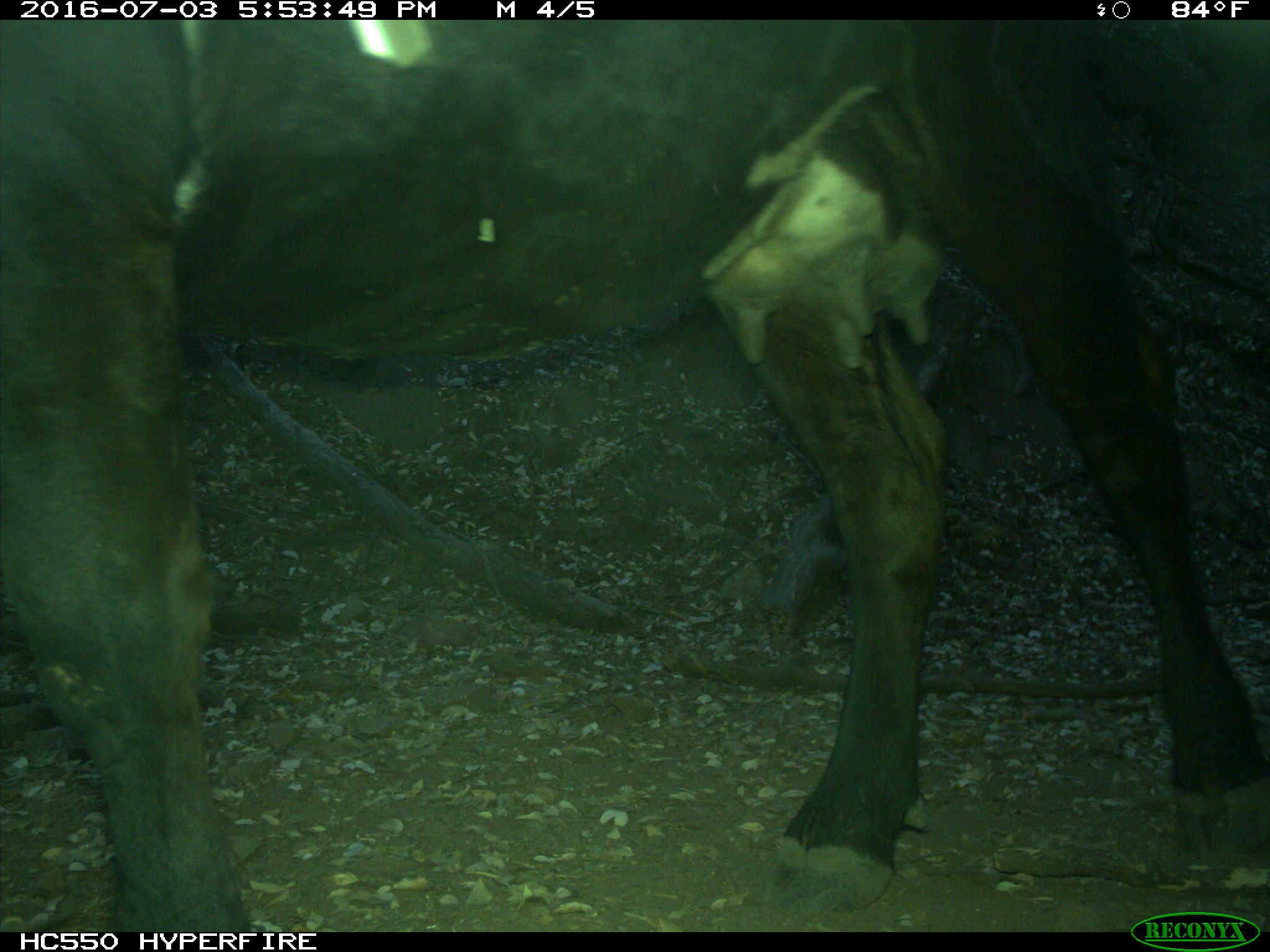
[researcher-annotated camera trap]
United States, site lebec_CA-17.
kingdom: Animalia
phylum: Chordata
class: Mammalia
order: Artiodactyla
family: Bovidae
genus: Bos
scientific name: Bos taurus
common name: domestic cow